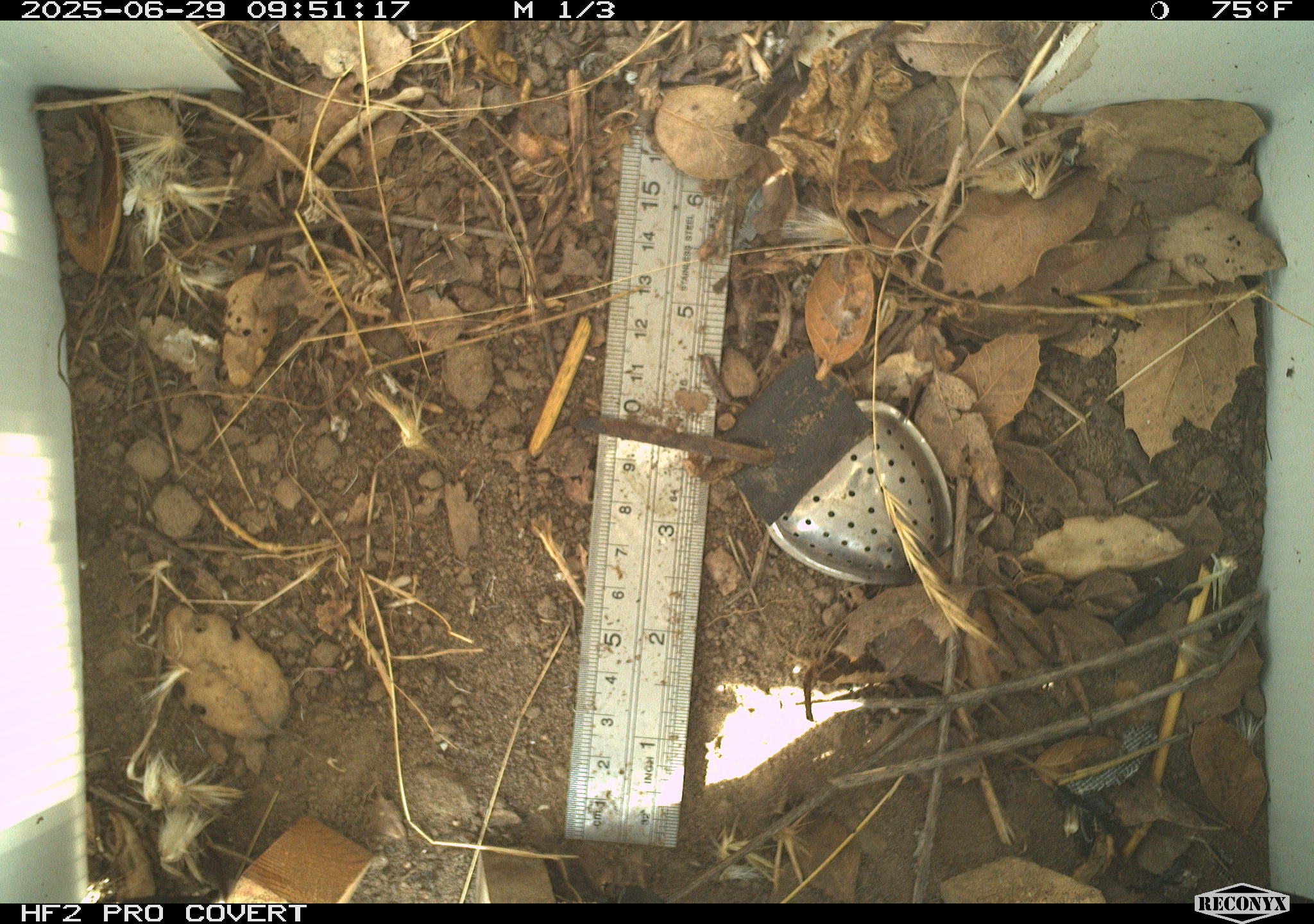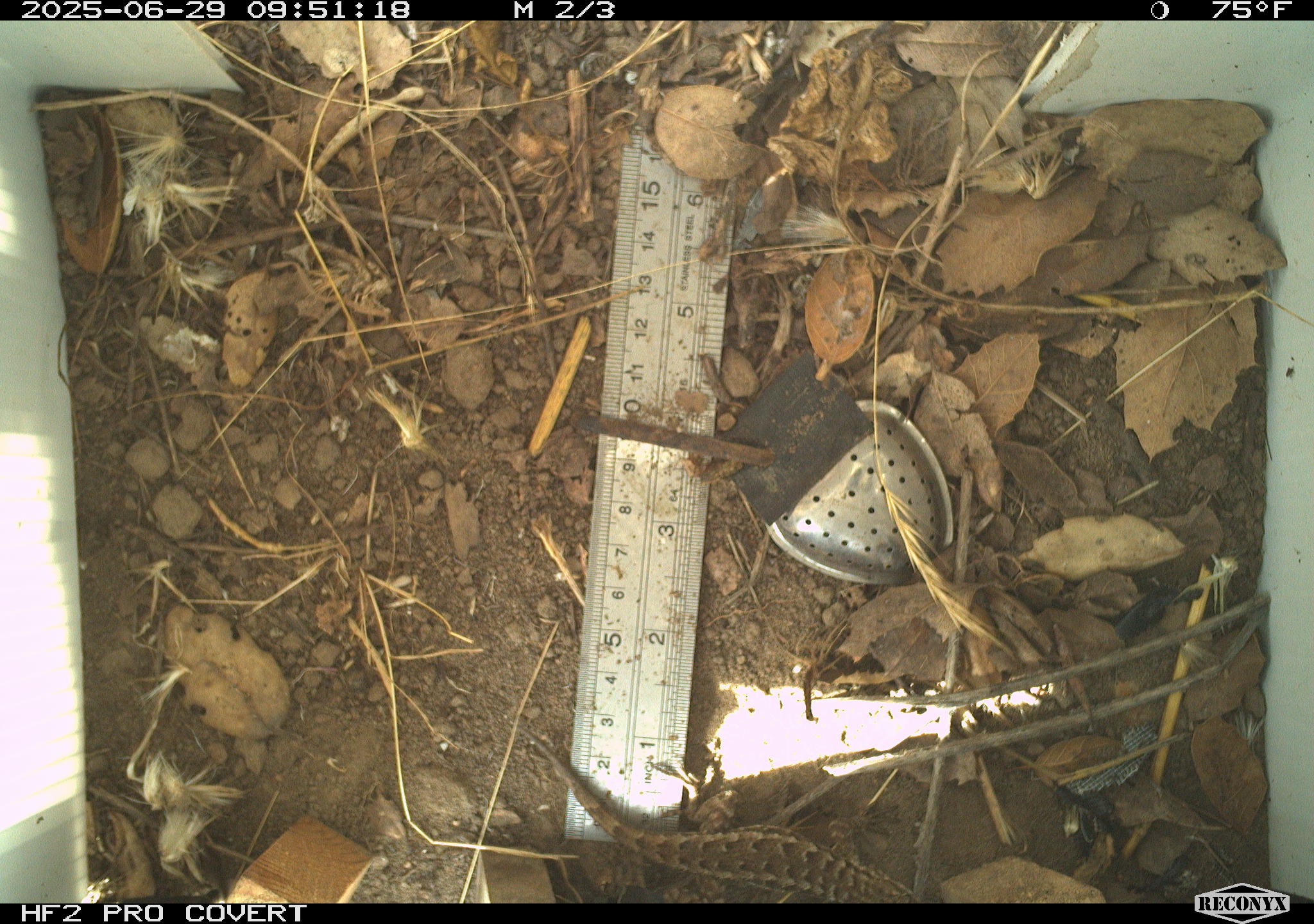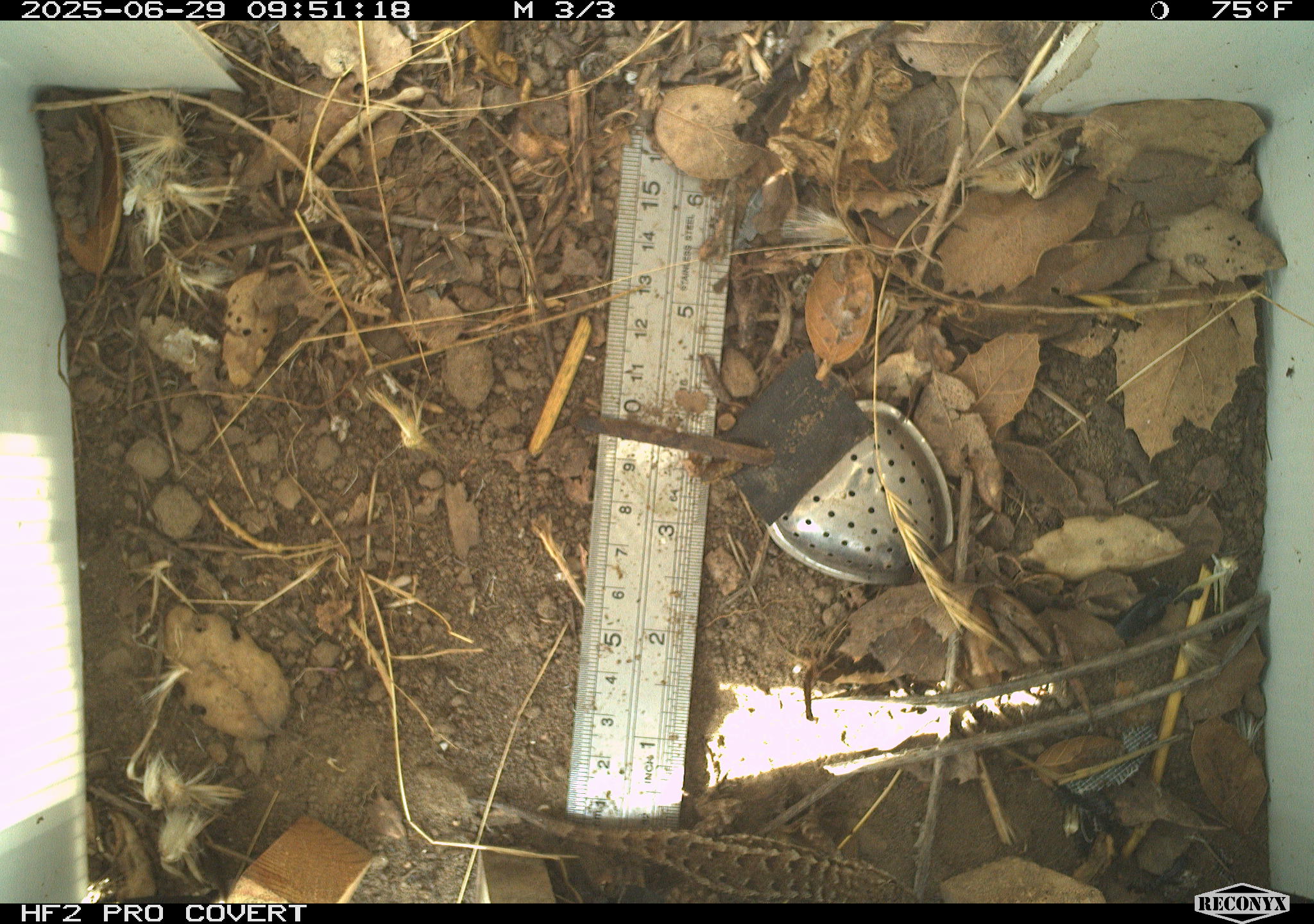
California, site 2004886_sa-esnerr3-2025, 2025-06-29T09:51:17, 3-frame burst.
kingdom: Animalia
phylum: Chordata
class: Reptilia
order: Squamata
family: Phrynosomatidae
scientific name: Phrynosomatidae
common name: north american spiny lizards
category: sceloporus/uta species